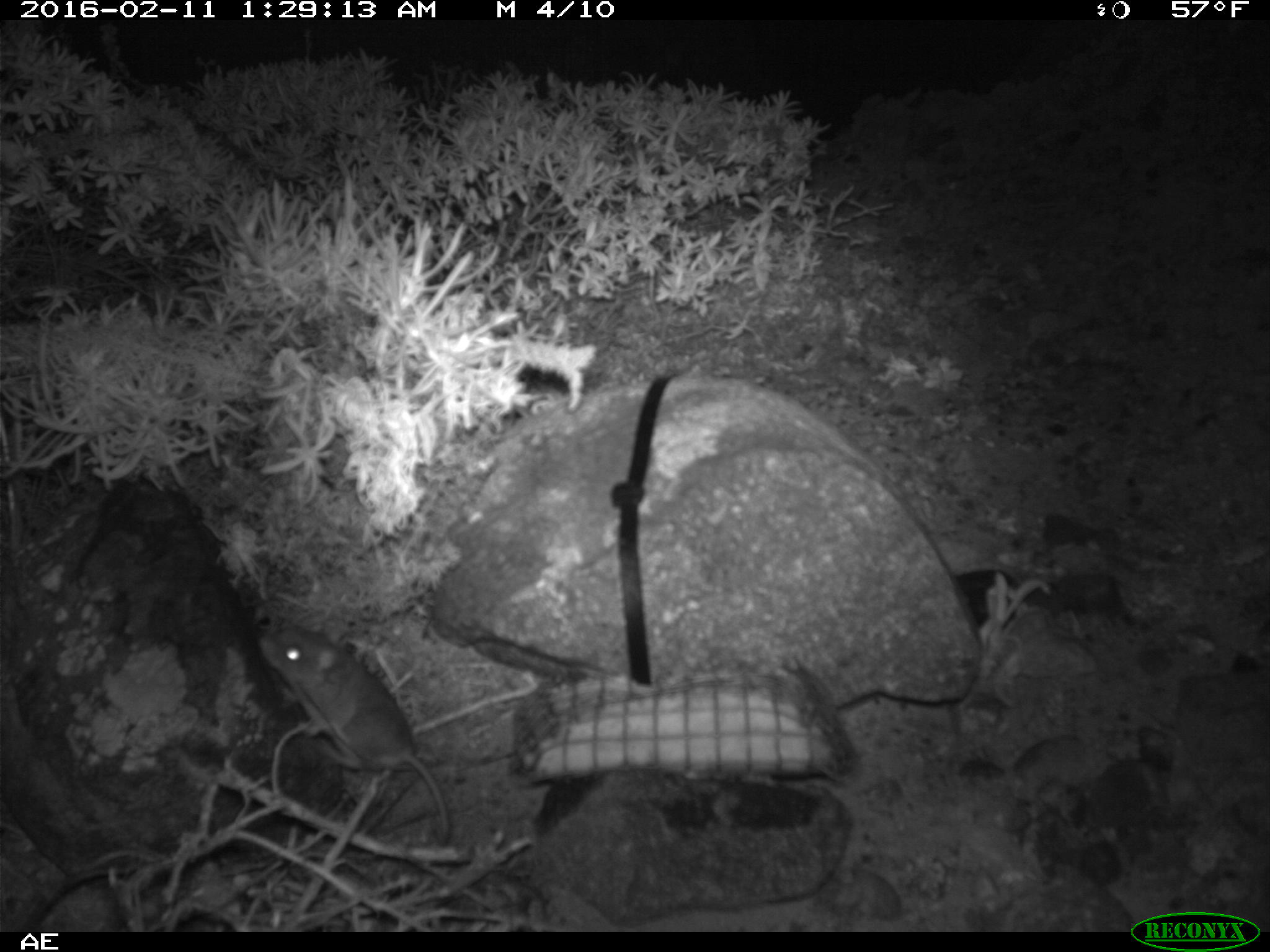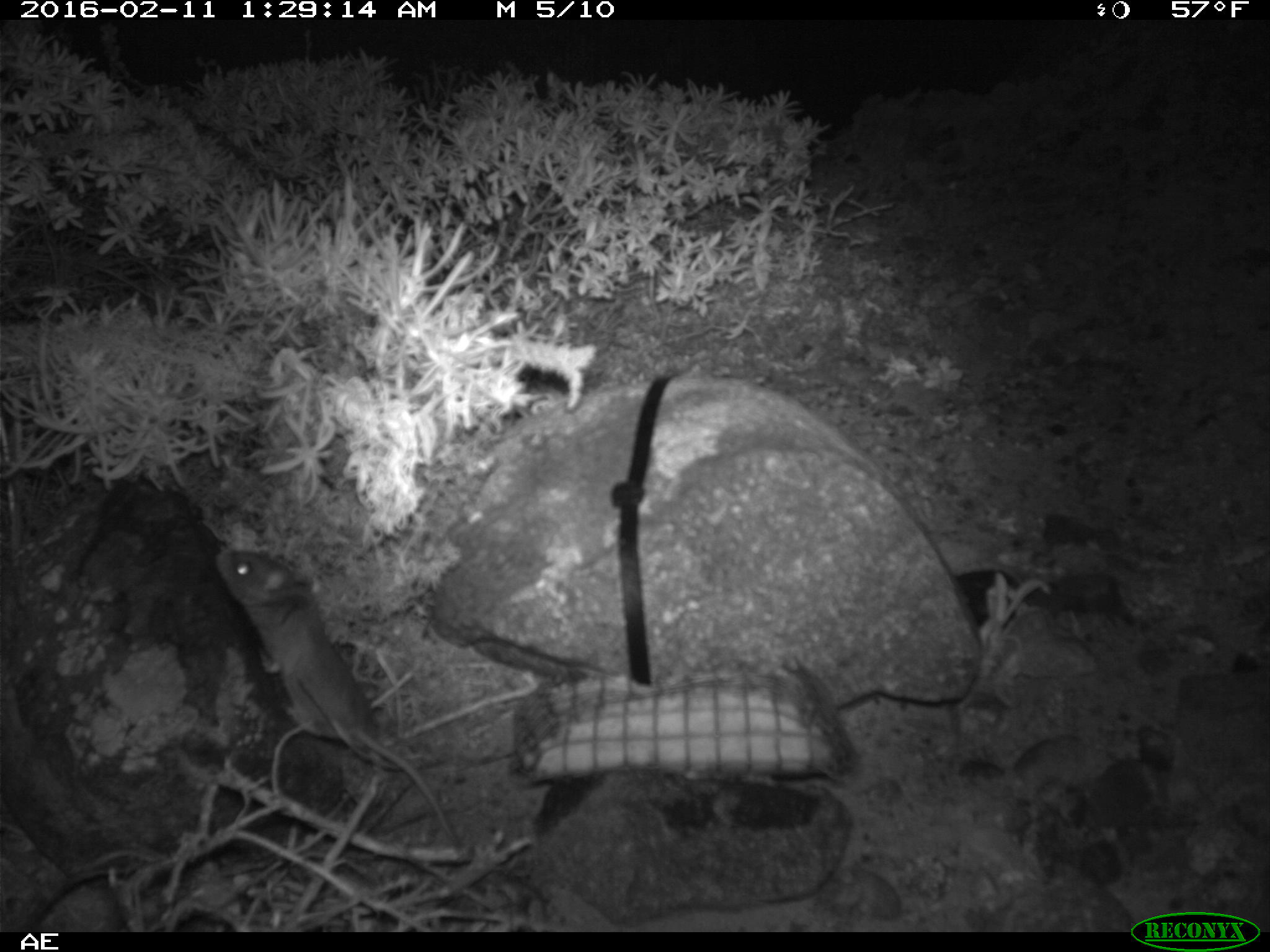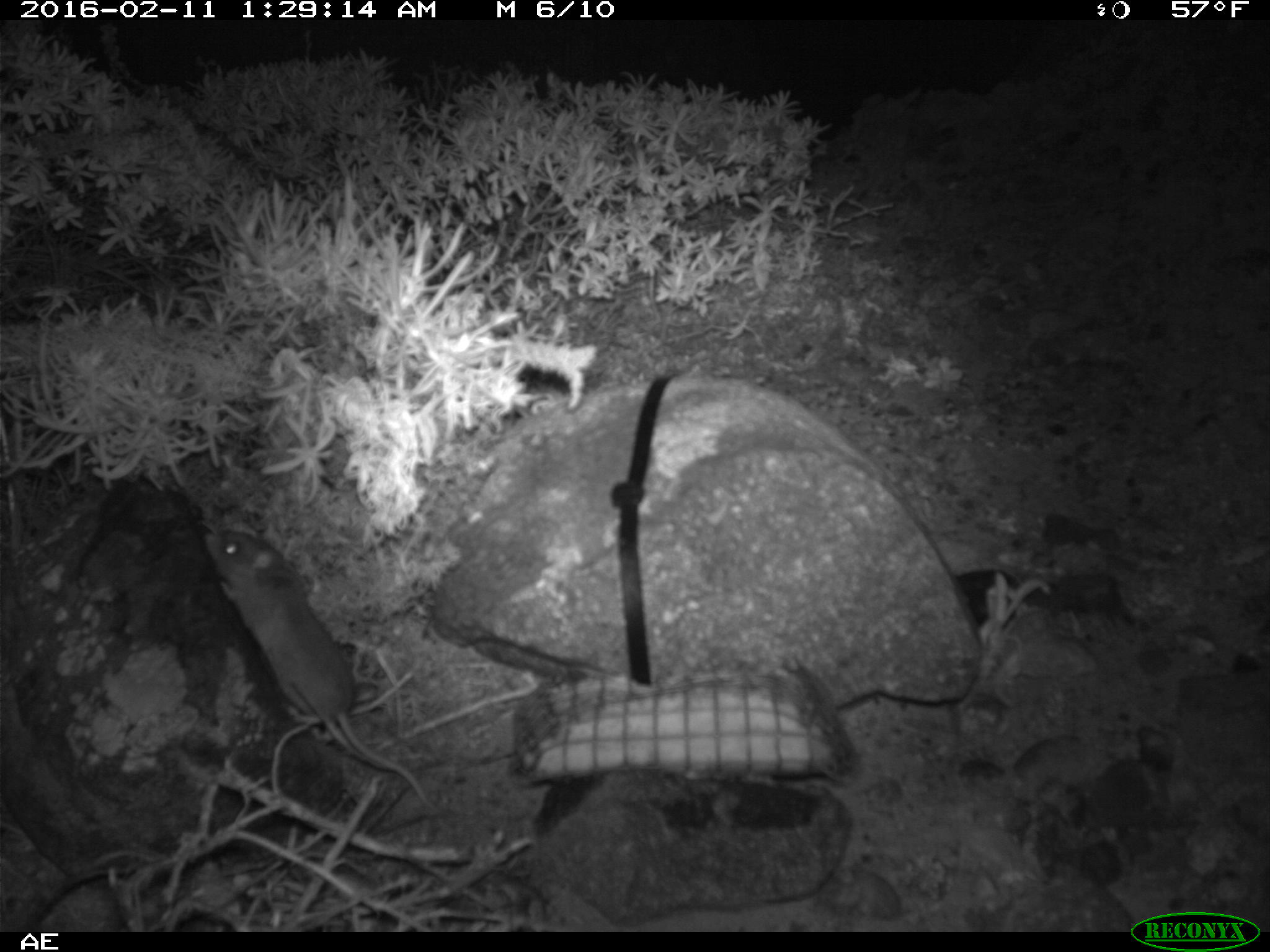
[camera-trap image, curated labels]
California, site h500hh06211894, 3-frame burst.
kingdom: Animalia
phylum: Chordata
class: Mammalia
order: Rodentia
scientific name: Rodentia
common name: rodent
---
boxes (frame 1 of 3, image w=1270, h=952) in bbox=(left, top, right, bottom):
rodent: bbox=(255, 620, 451, 847)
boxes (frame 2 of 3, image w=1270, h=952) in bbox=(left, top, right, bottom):
rodent: bbox=(216, 546, 460, 854)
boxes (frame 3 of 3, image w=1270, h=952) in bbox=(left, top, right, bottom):
rodent: bbox=(194, 529, 435, 805)